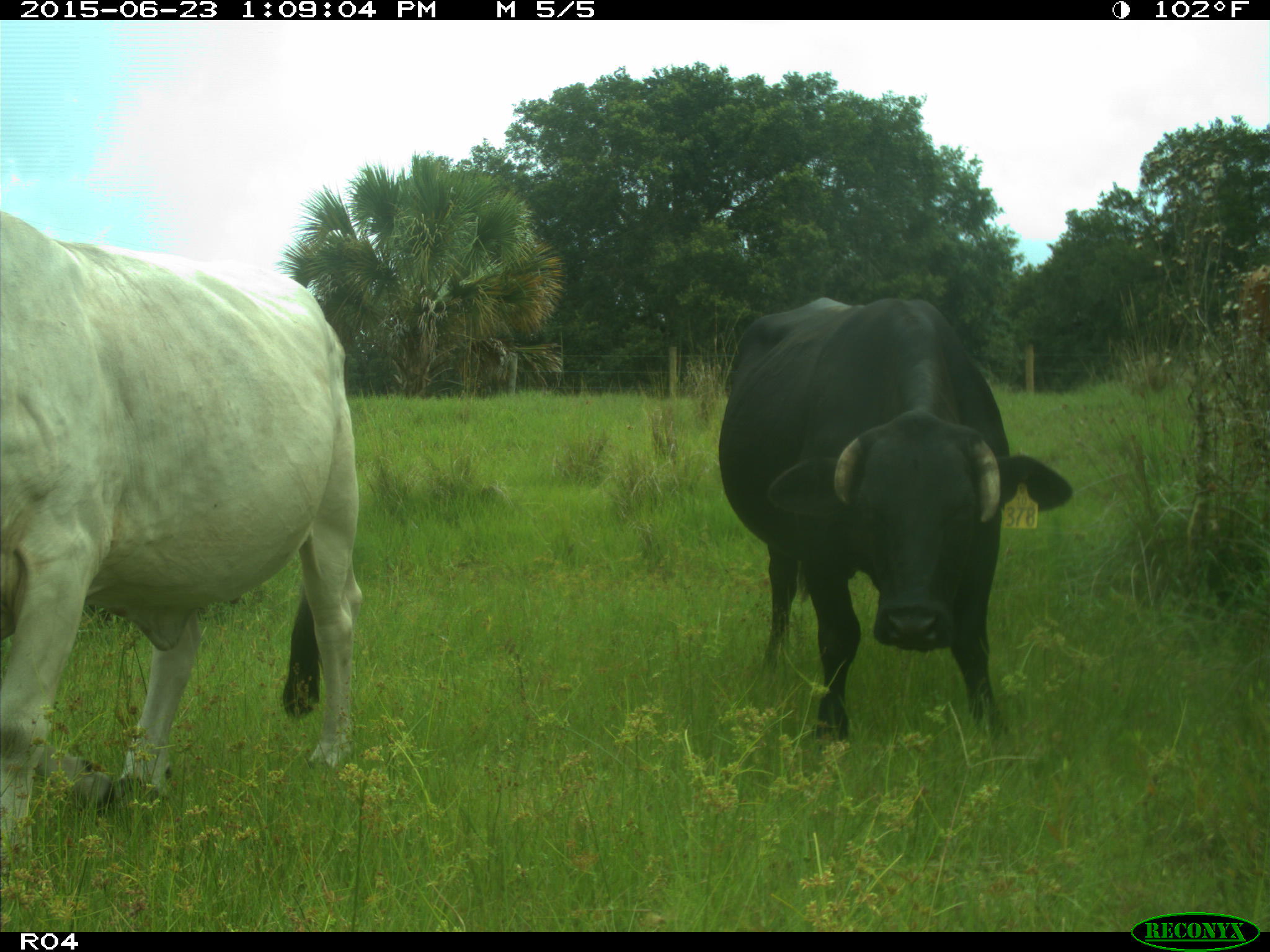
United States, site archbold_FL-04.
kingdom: Animalia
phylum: Chordata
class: Mammalia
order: Artiodactyla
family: Bovidae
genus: Bos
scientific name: Bos taurus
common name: domestic cow